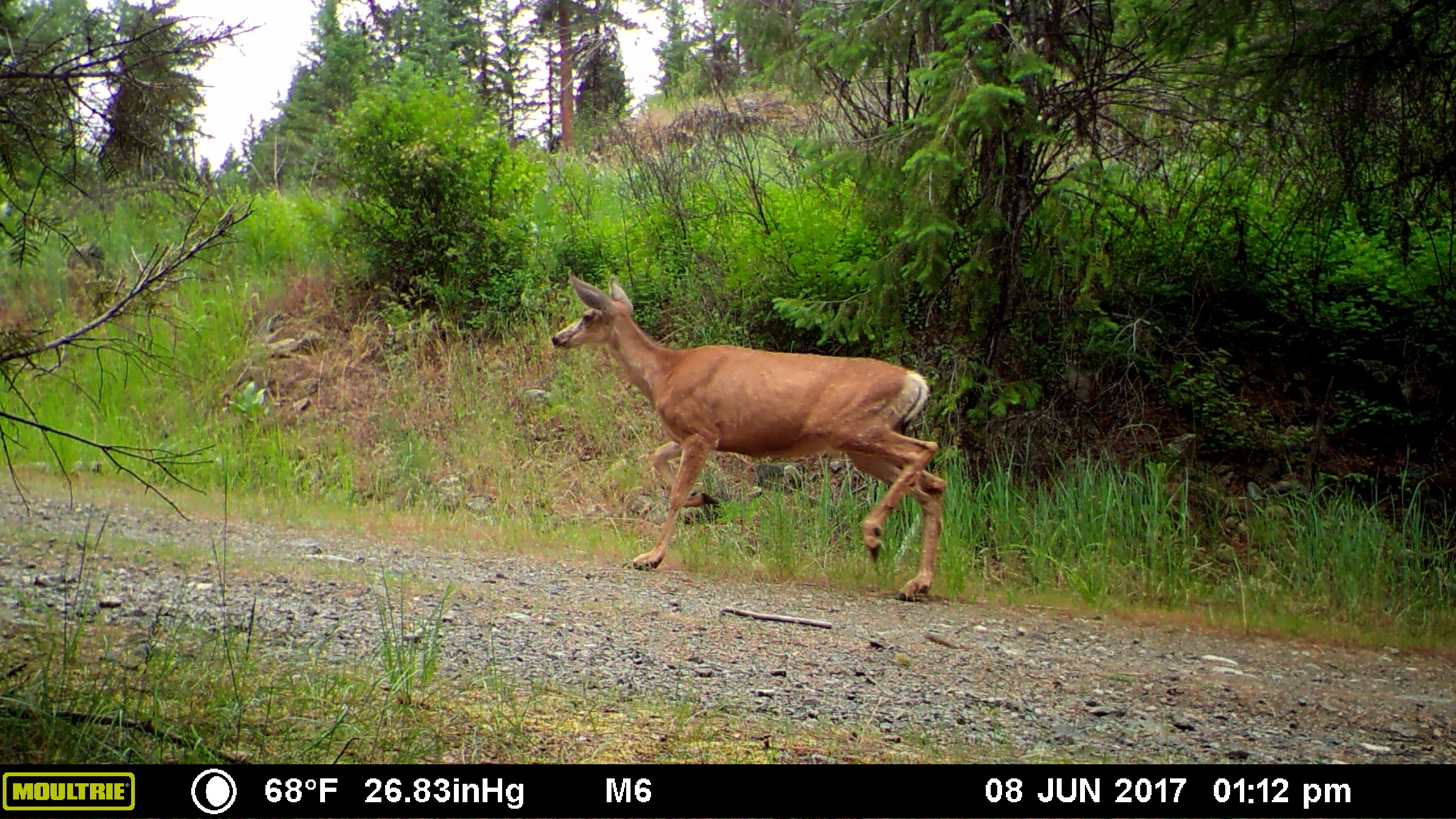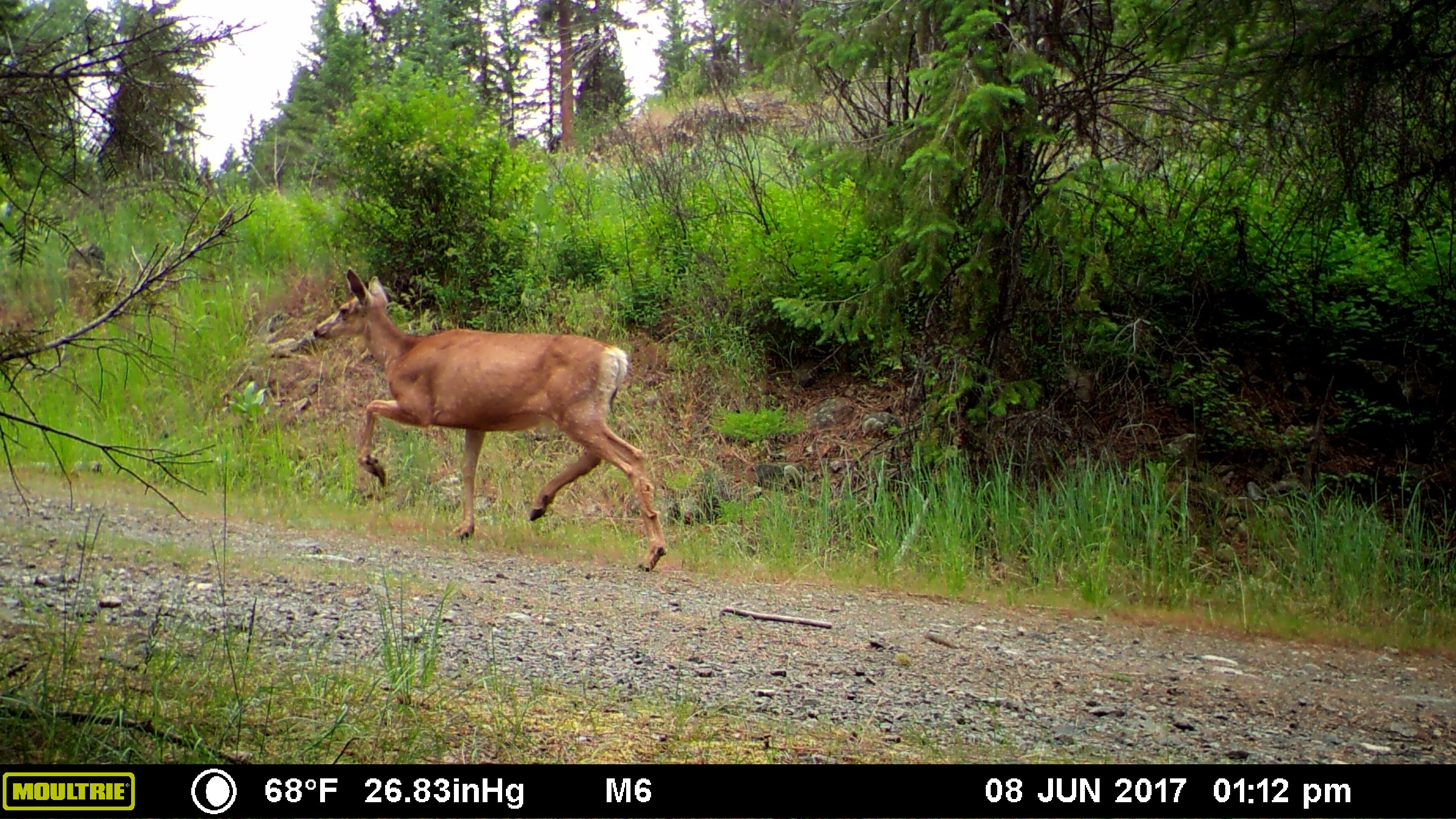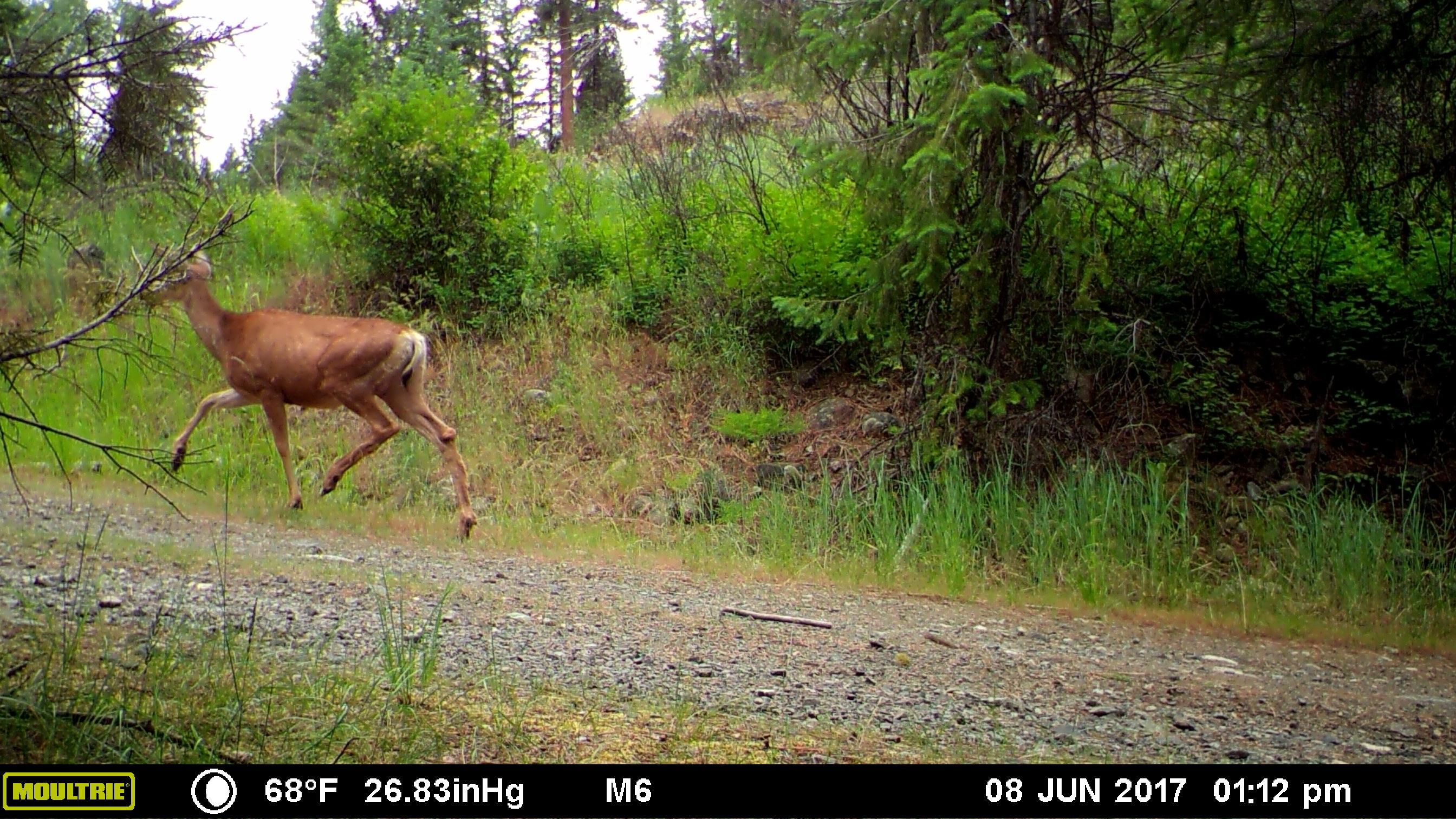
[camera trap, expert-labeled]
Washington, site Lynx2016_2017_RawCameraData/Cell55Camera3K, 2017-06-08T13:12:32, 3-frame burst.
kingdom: Animalia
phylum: Chordata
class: Mammalia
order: Artiodactyla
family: Cervidae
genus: Odocoileus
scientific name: Odocoileus hemionus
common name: mule deer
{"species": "Odocoileus hemionus (mule deer)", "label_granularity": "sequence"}